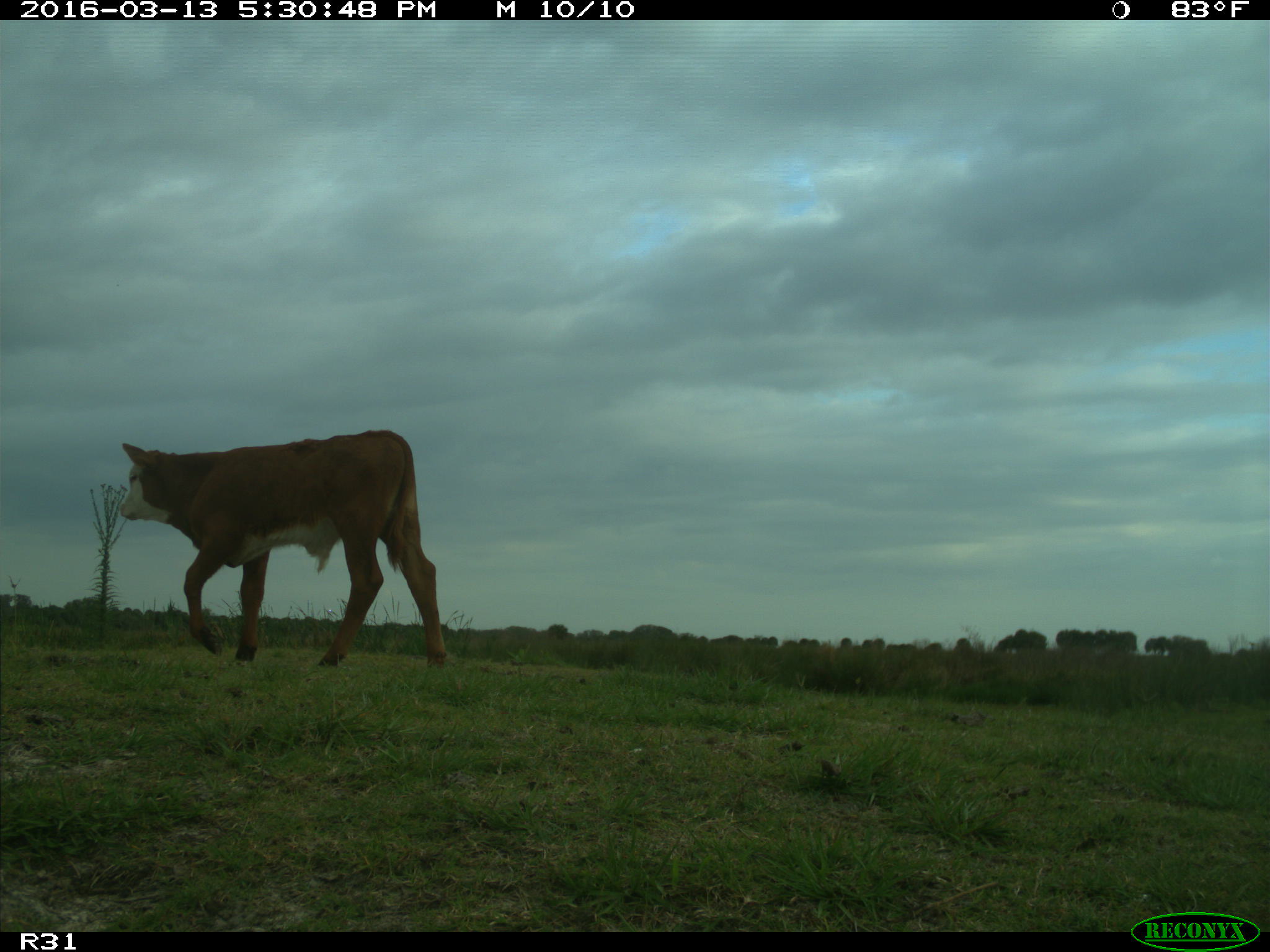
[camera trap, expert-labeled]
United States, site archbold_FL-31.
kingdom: Animalia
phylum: Chordata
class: Mammalia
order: Artiodactyla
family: Bovidae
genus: Bos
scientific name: Bos taurus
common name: domestic cow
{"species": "Bos taurus (domestic cow)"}